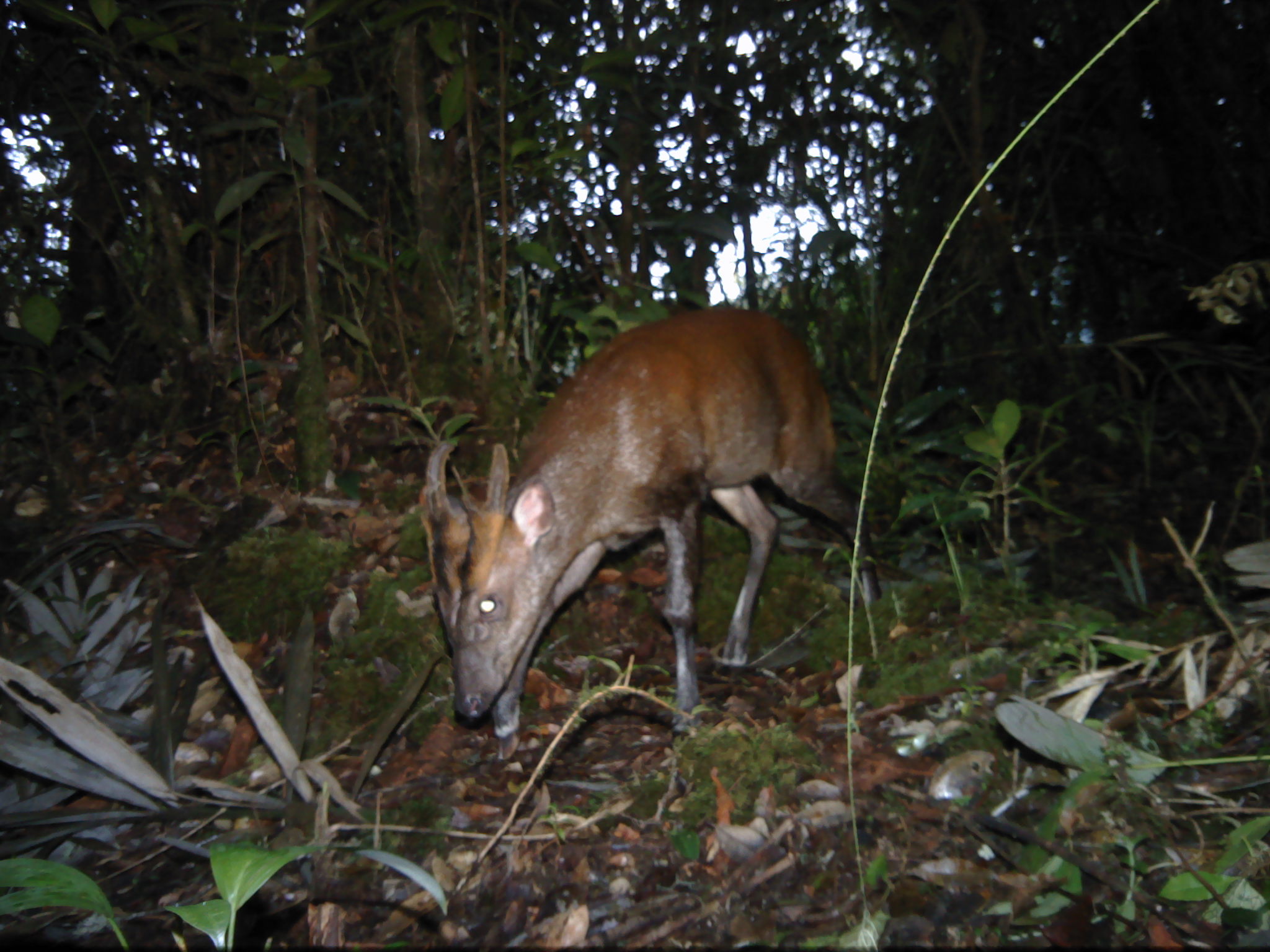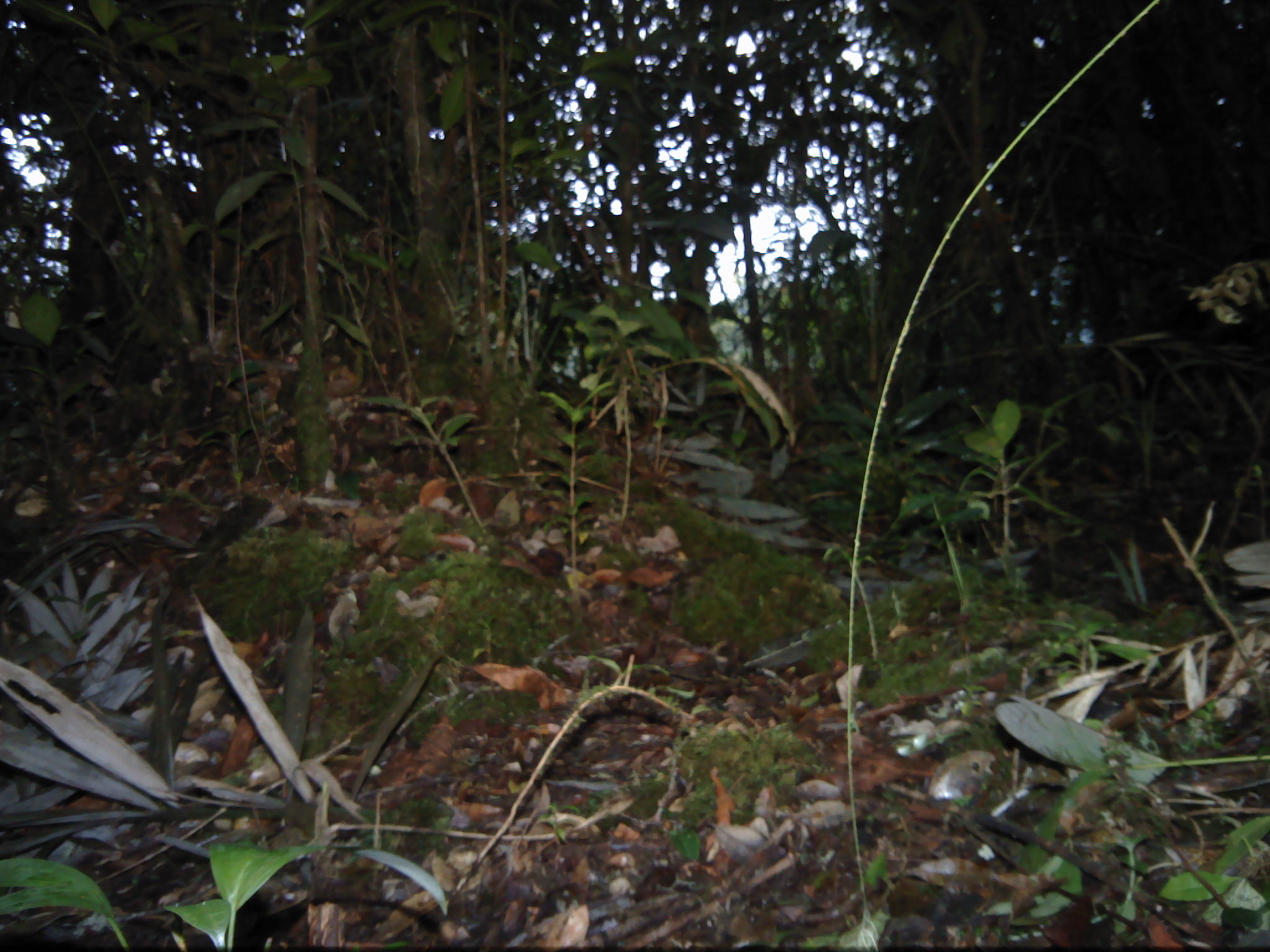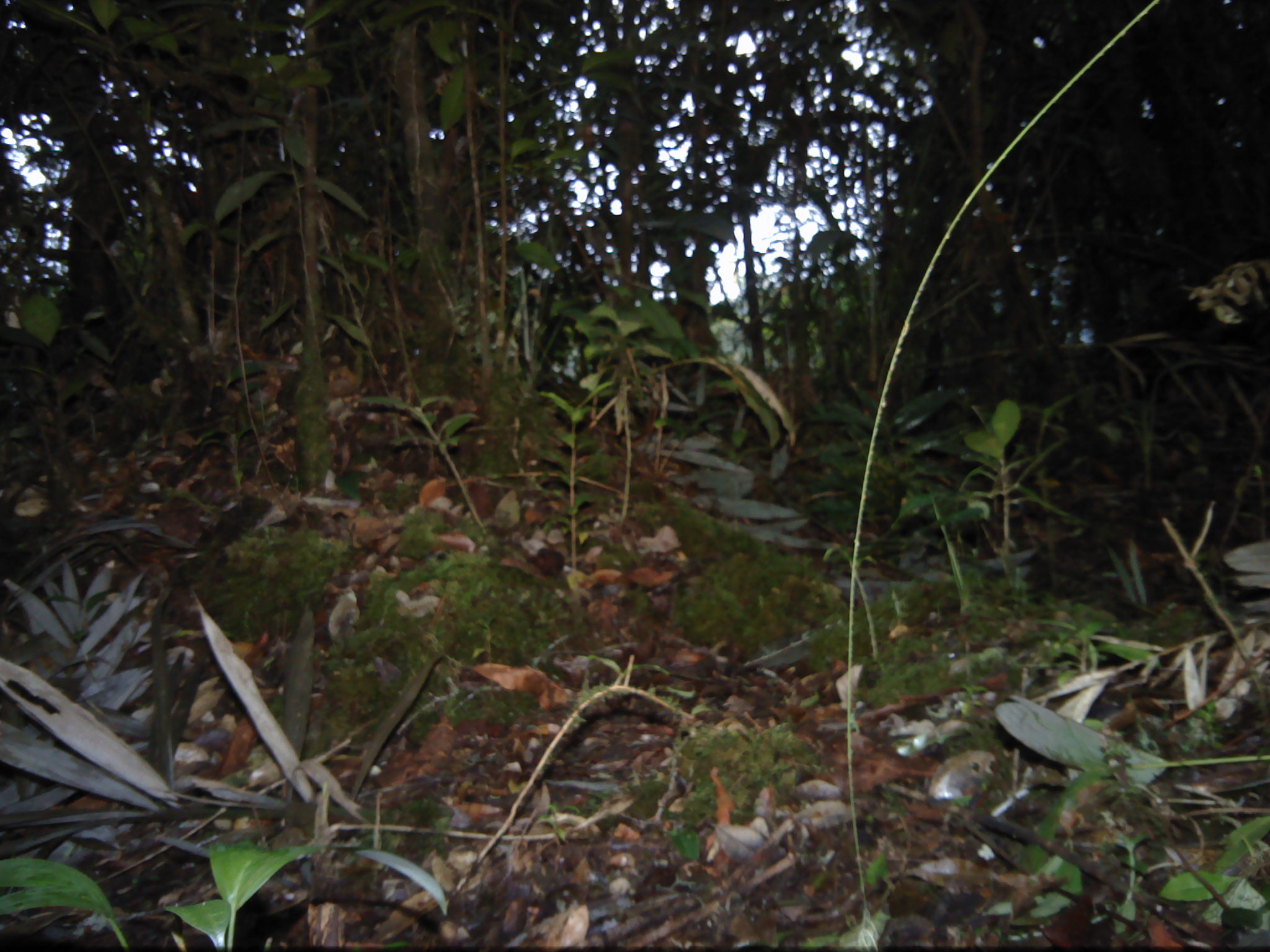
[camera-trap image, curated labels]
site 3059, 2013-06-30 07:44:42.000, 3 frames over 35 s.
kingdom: Animalia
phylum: Chordata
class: Mammalia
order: Artiodactyla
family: Cervidae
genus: Muntiacus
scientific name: Muntiacus muntjak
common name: southern red muntjac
Muntiacus muntjak (southern red muntjac), count 1.